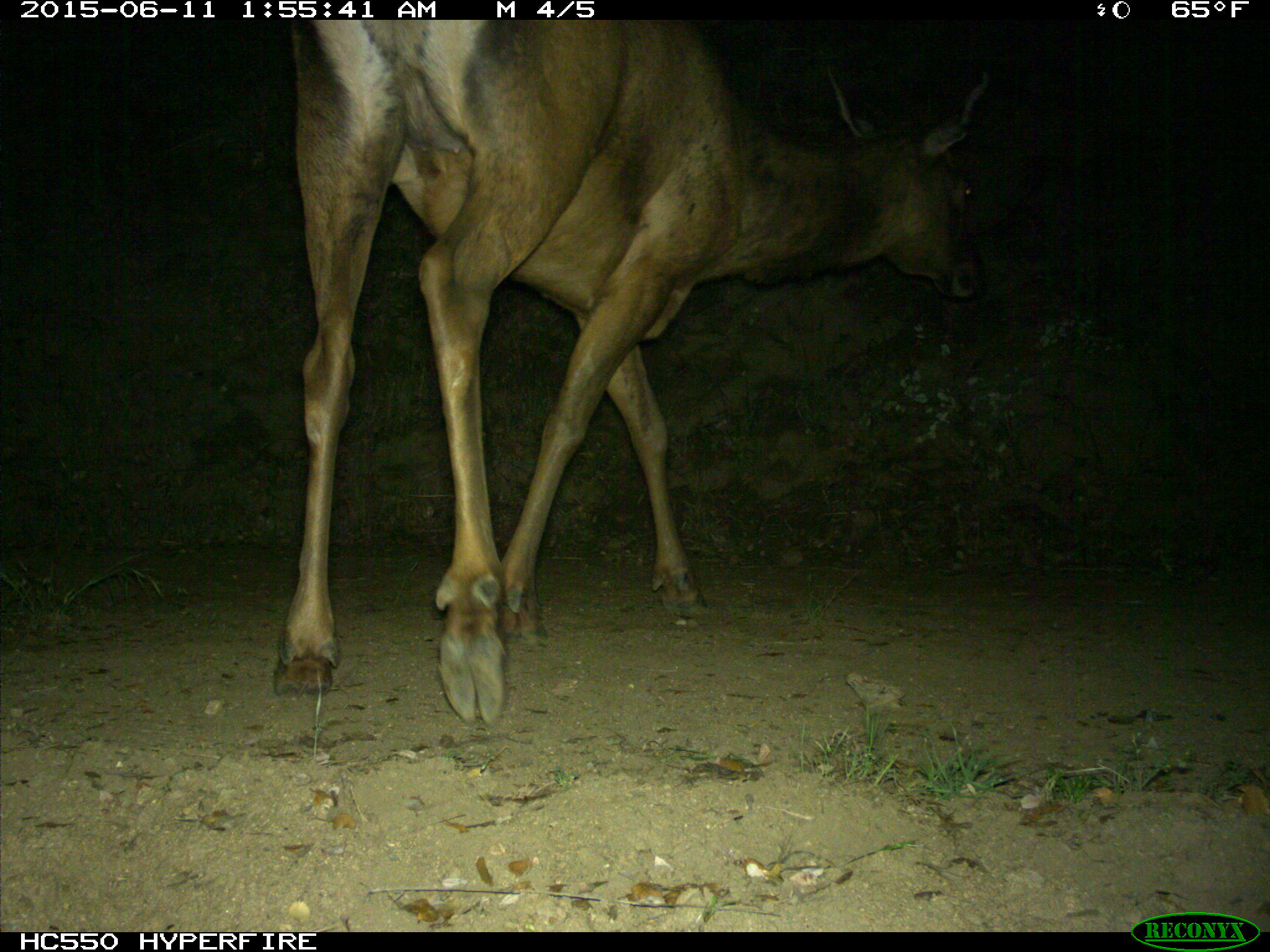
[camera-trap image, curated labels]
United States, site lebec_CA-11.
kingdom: Animalia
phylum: Chordata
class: Mammalia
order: Artiodactyla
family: Cervidae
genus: Cervus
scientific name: Cervus canadensis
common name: elk